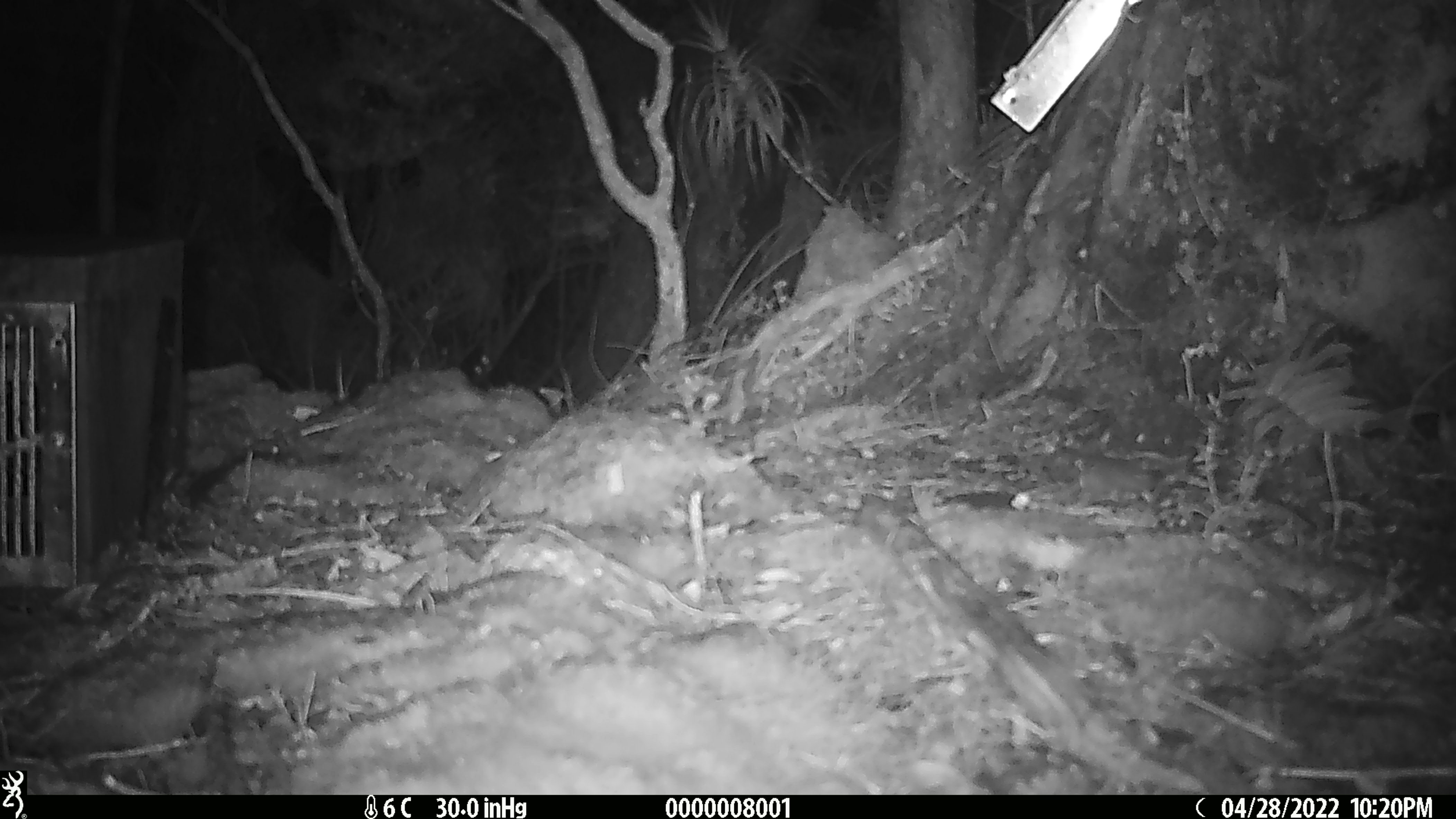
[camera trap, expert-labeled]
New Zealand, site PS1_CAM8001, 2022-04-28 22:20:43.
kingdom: Animalia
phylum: Chordata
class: Mammalia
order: Rodentia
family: Muridae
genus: Mus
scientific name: Mus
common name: mouse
Mouse (Mus).